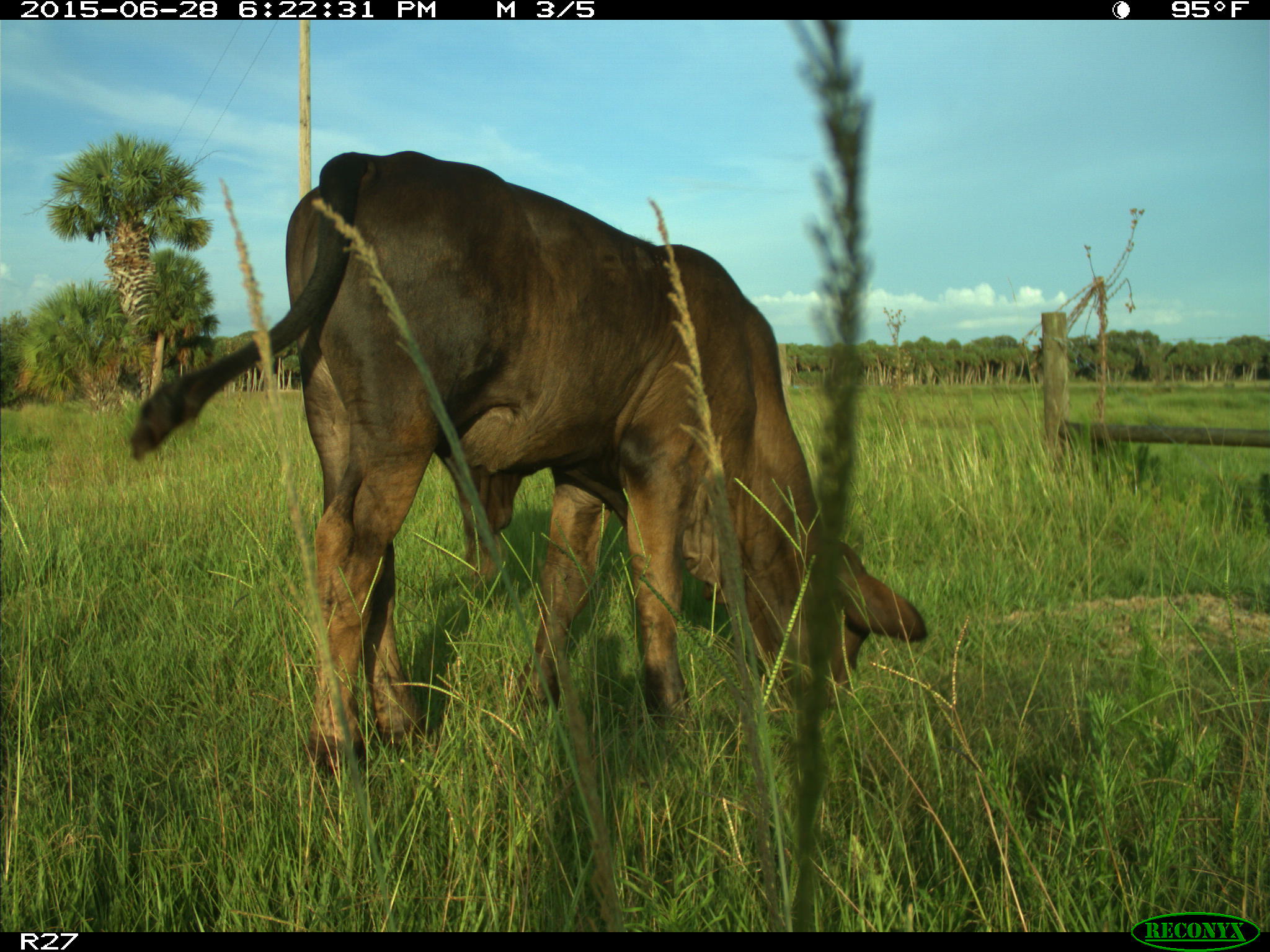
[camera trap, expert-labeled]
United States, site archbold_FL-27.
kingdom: Animalia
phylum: Chordata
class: Mammalia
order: Artiodactyla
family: Bovidae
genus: Bos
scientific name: Bos taurus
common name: domestic cow